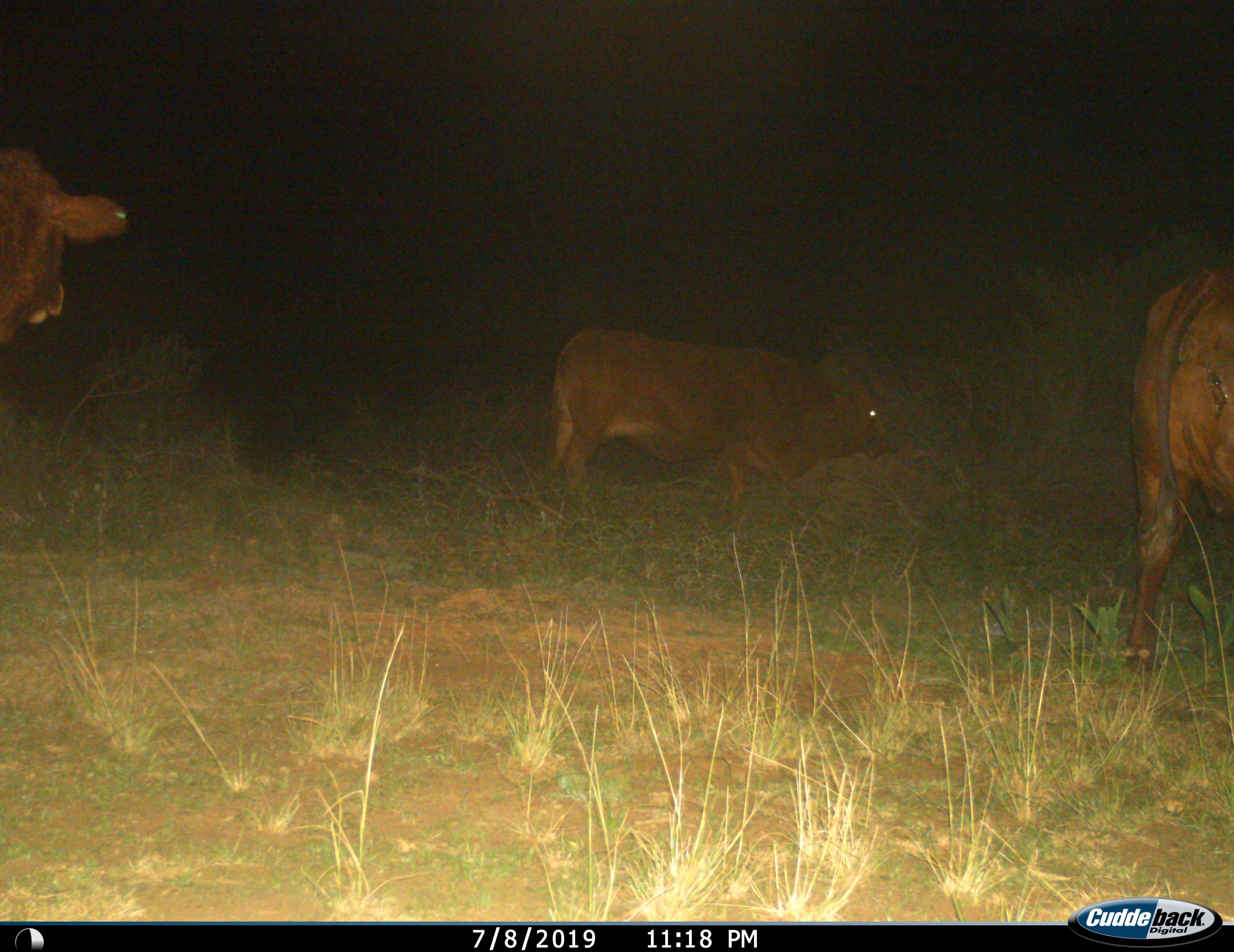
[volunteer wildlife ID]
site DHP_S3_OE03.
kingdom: Animalia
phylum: Chordata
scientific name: Vertebrata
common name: domestic animal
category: domesticanimal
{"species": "domesticanimal (domestic animal) (Vertebrata)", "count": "3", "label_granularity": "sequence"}